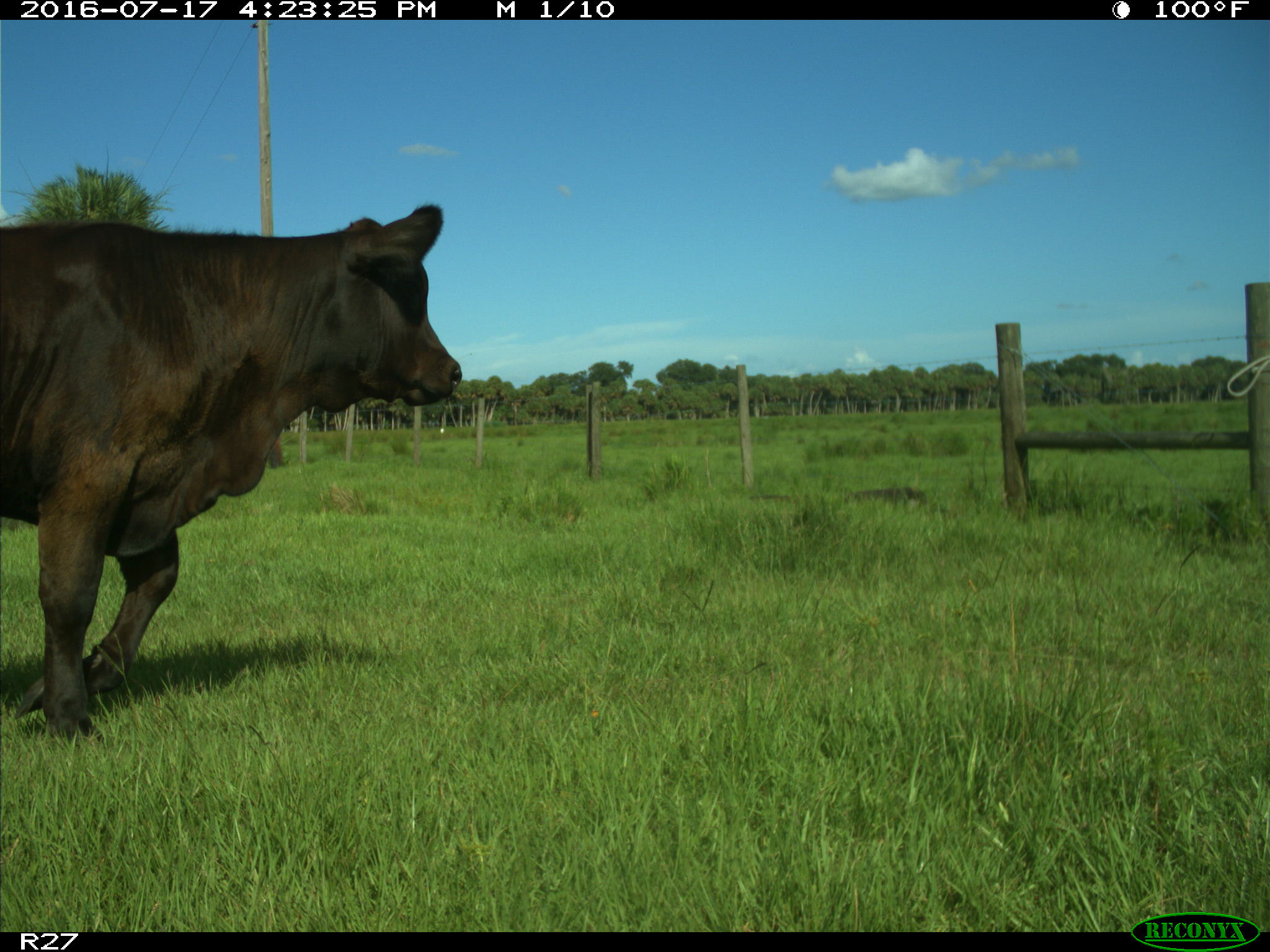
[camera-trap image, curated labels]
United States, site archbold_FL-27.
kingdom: Animalia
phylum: Chordata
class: Mammalia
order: Artiodactyla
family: Bovidae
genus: Bos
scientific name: Bos taurus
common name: domestic cow